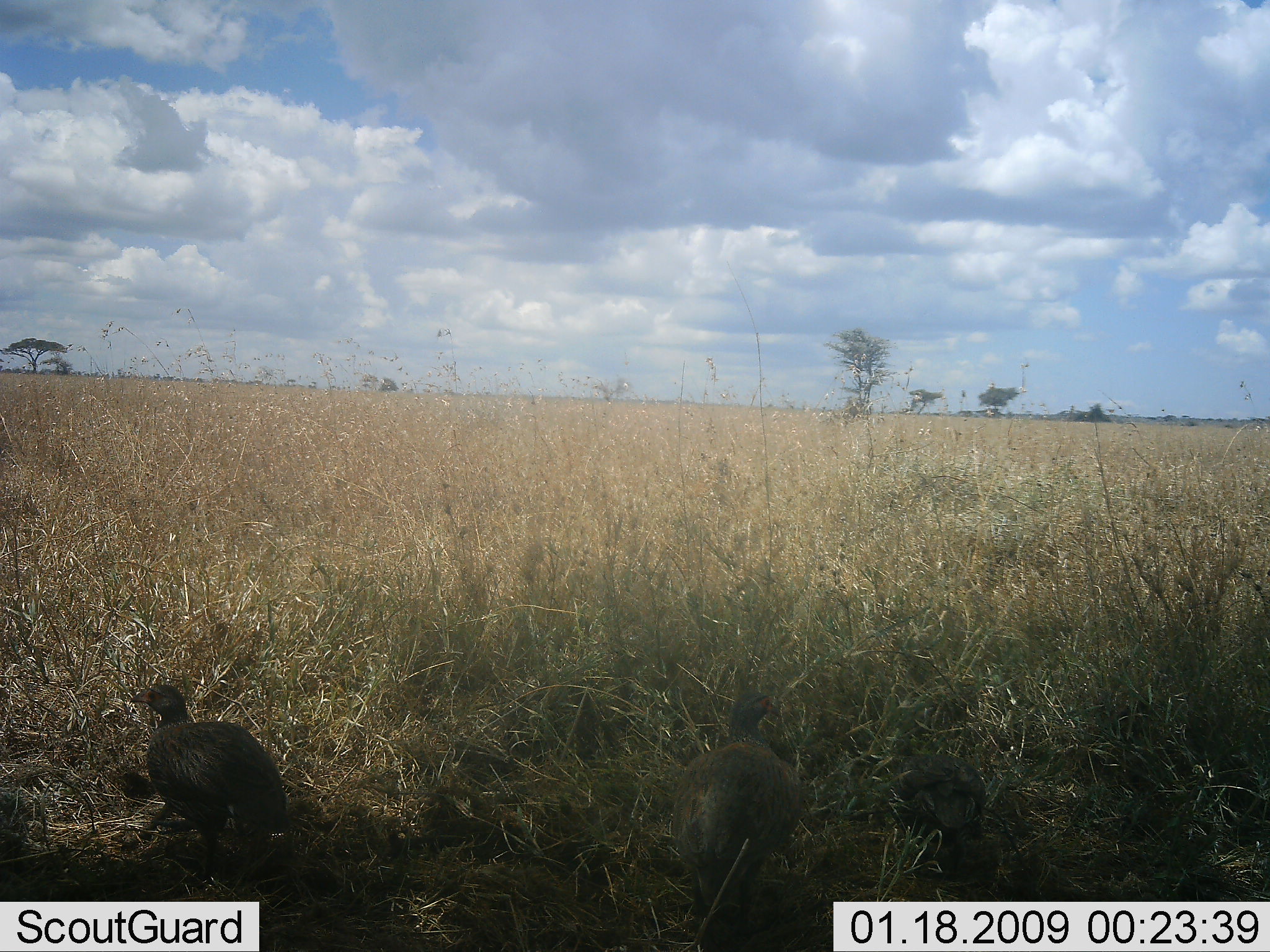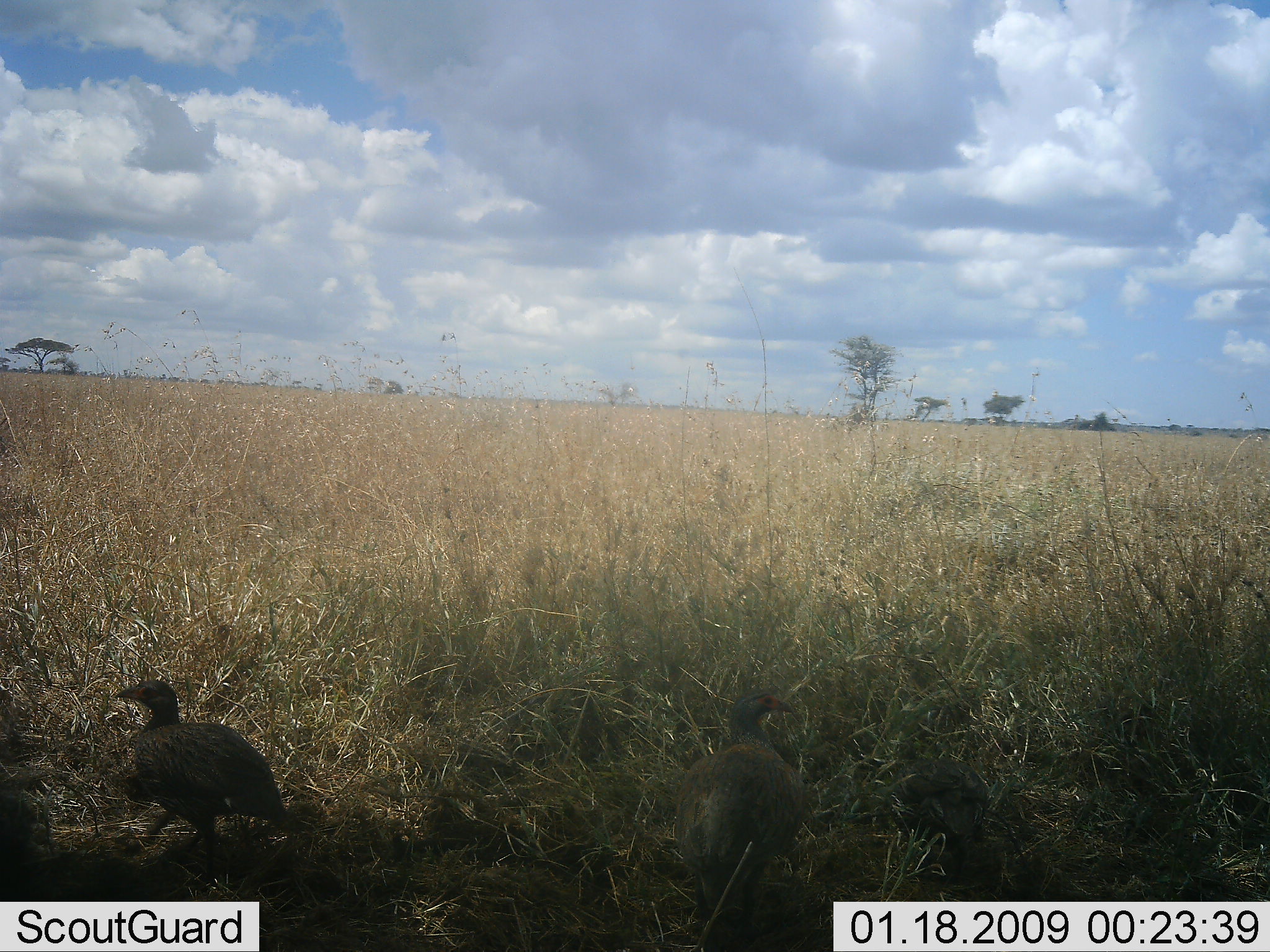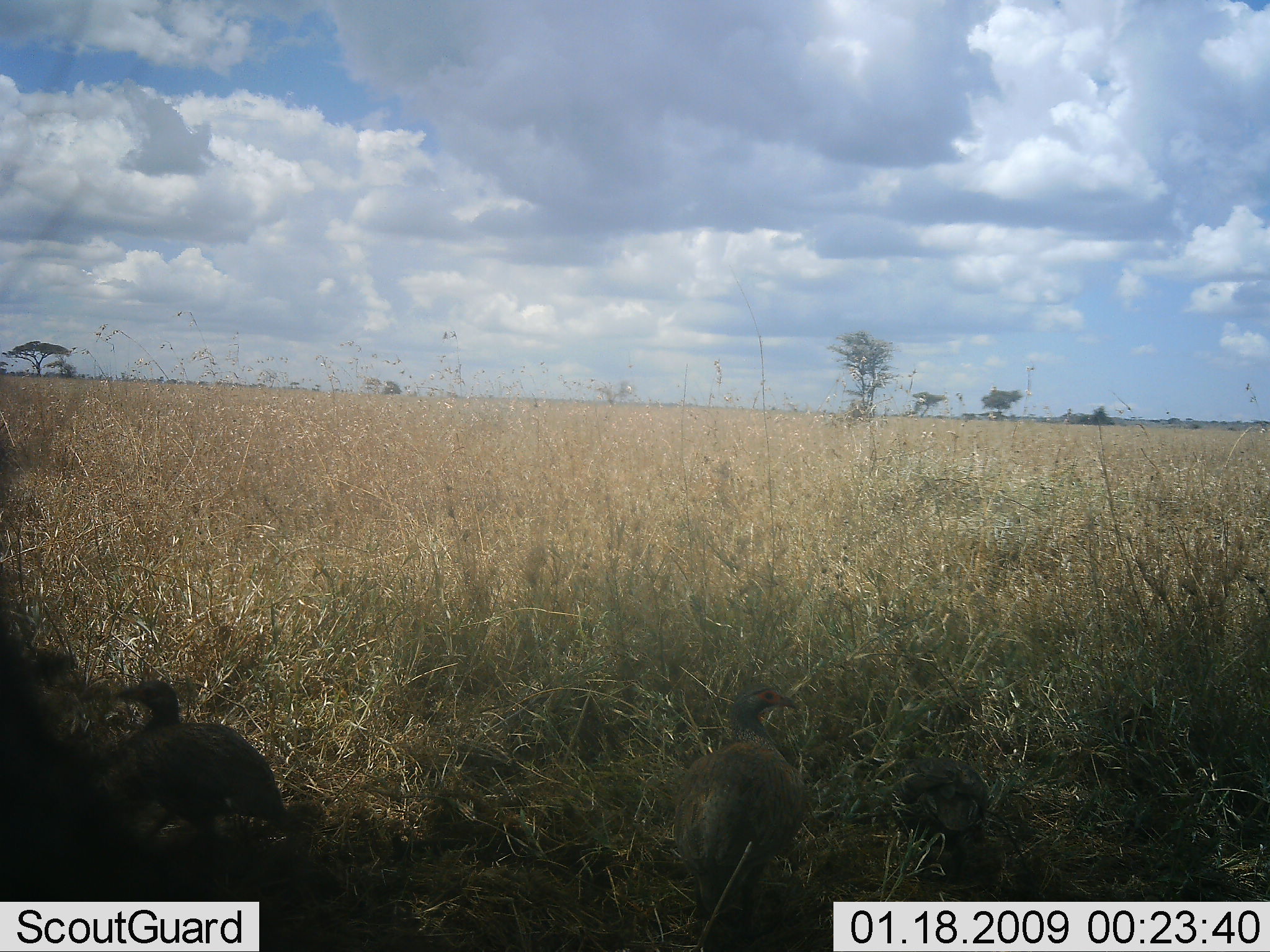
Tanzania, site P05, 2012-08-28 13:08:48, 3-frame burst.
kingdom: Animalia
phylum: Chordata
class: Aves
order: Galliformes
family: Numididae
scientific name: Numididae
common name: guinea fowl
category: guineafowl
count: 2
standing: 80%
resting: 10%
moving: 10%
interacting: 0%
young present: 0%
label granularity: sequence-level